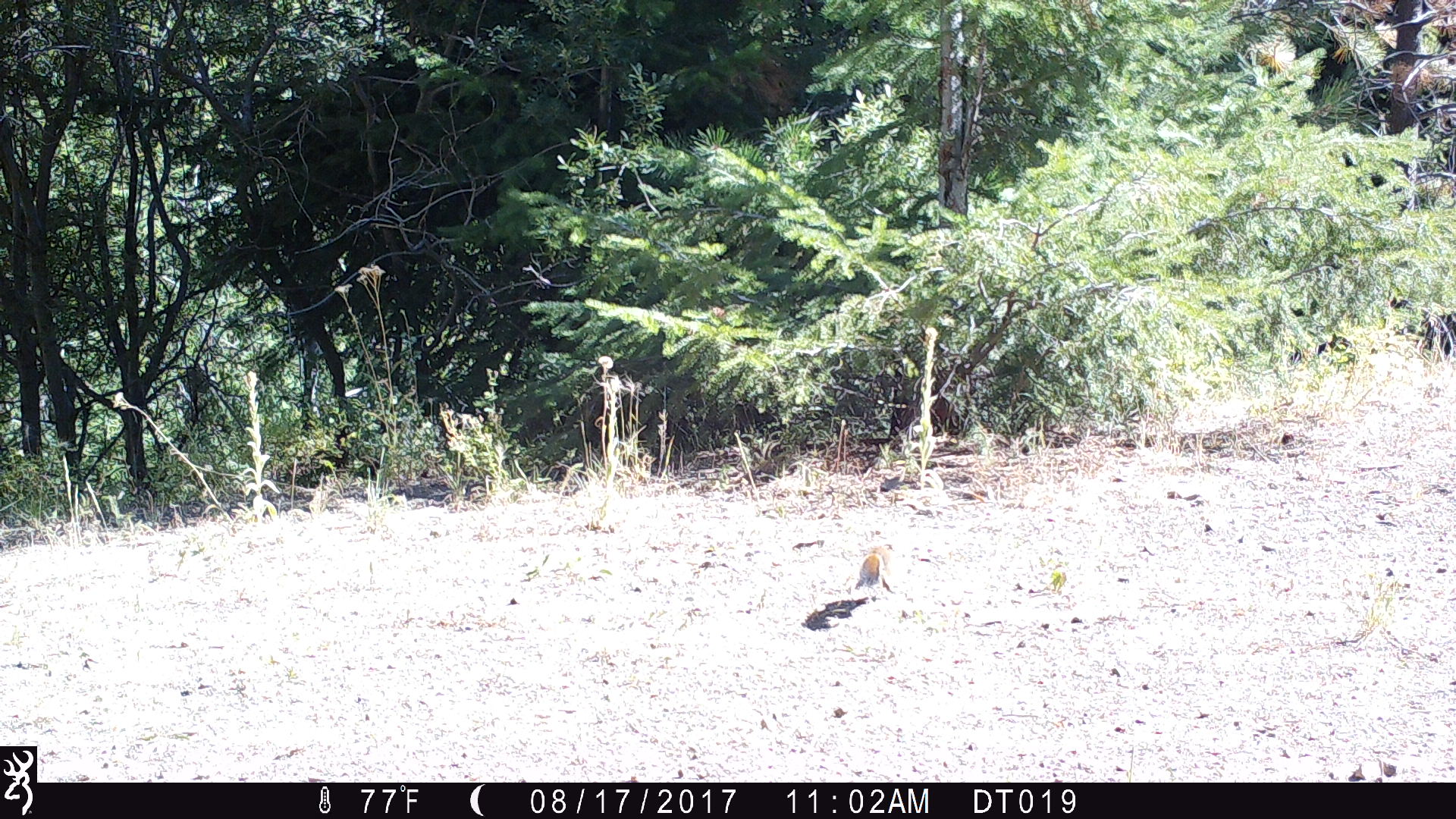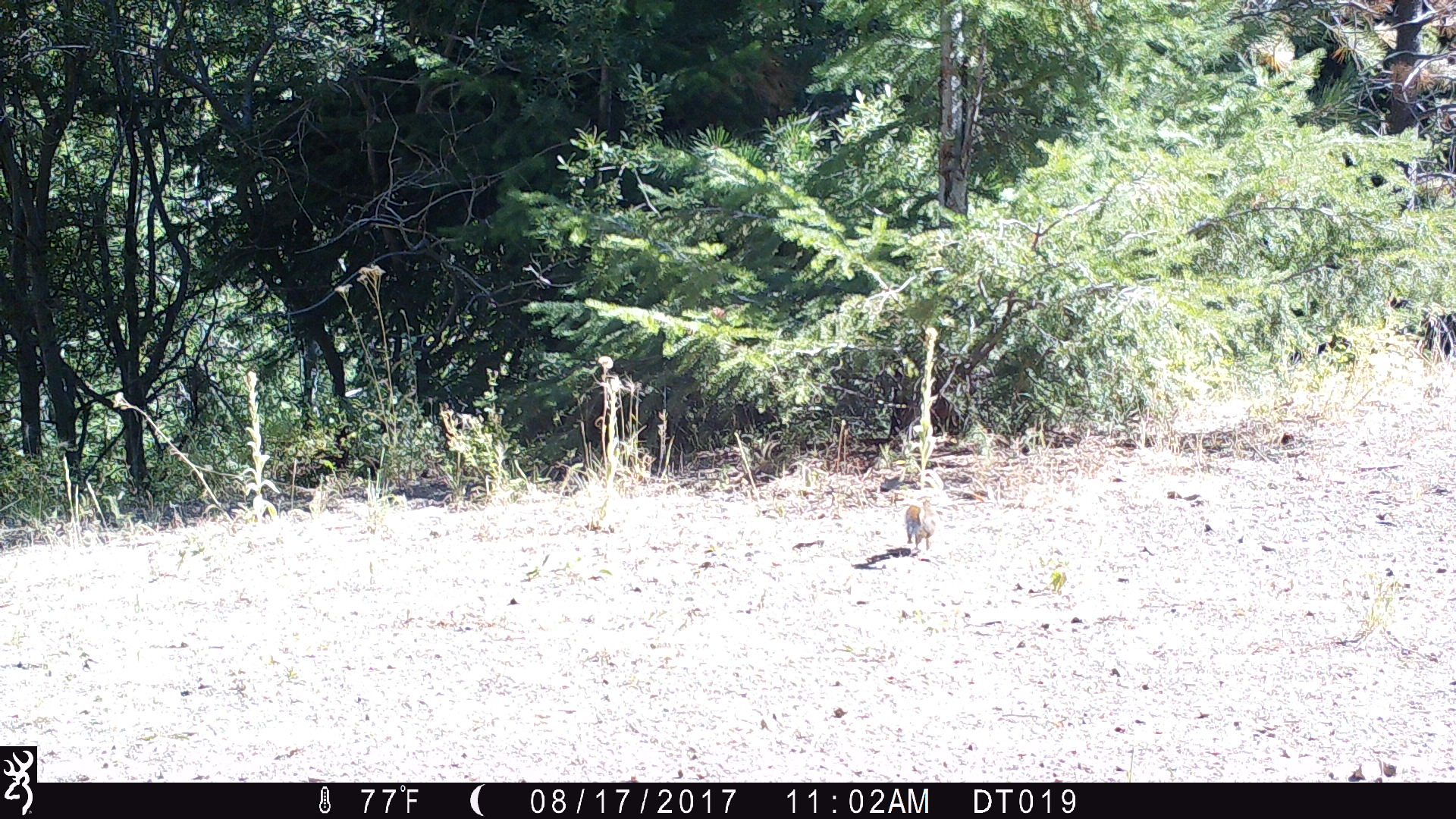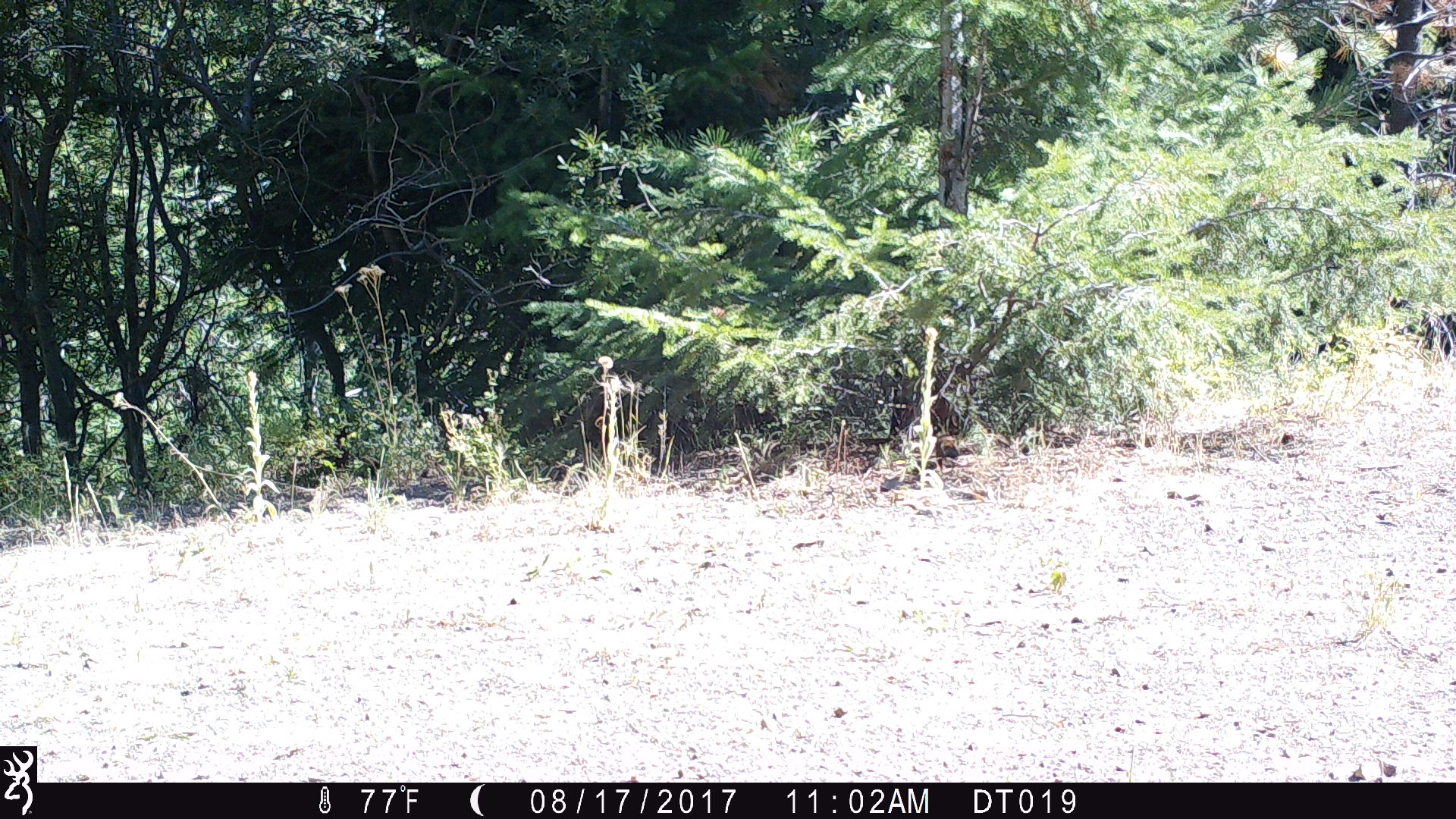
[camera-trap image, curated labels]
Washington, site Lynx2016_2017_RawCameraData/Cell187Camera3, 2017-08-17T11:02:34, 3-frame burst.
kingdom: Animalia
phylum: Chordata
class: Mammalia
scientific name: Mammalia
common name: small mammal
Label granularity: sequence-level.